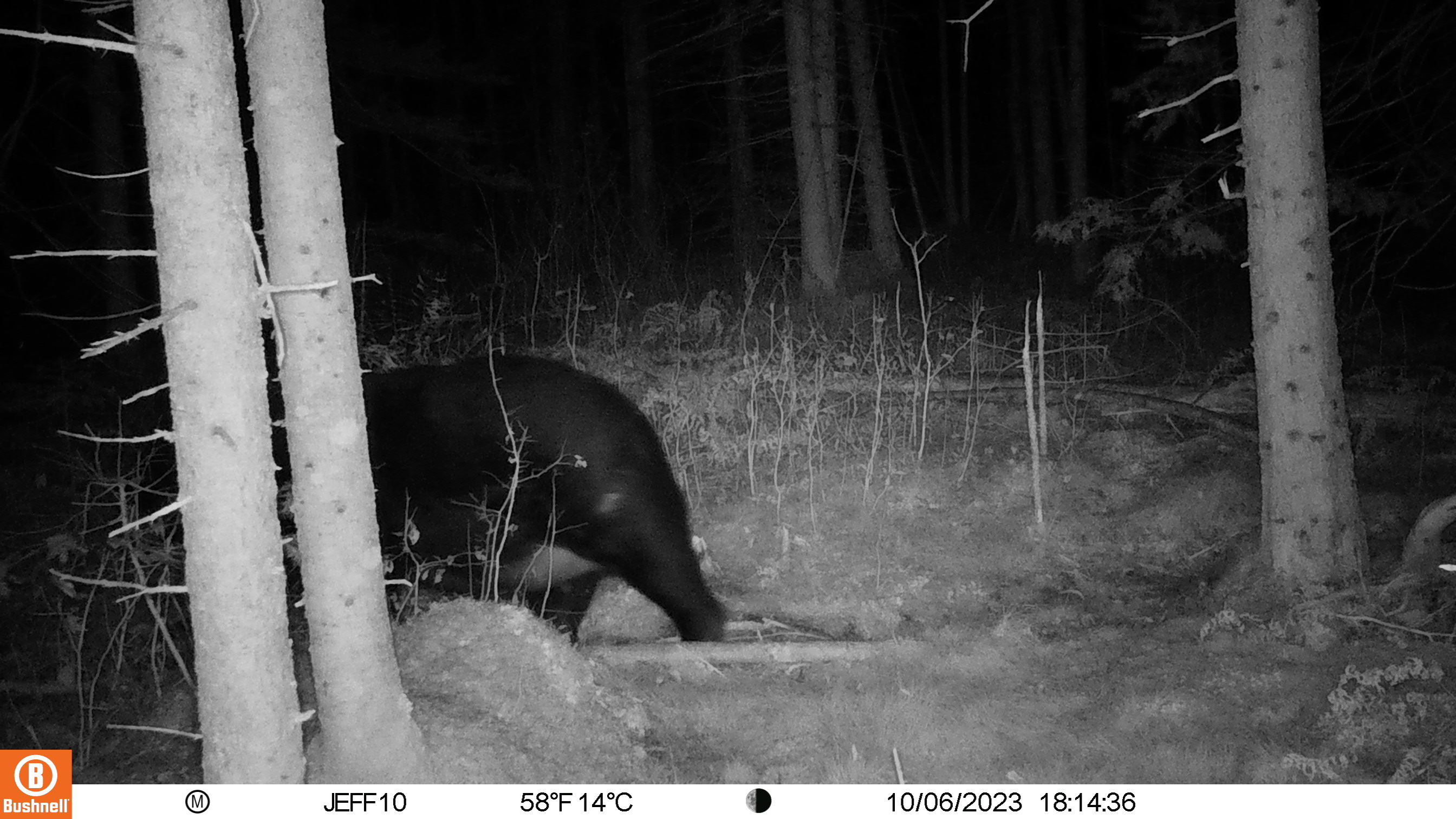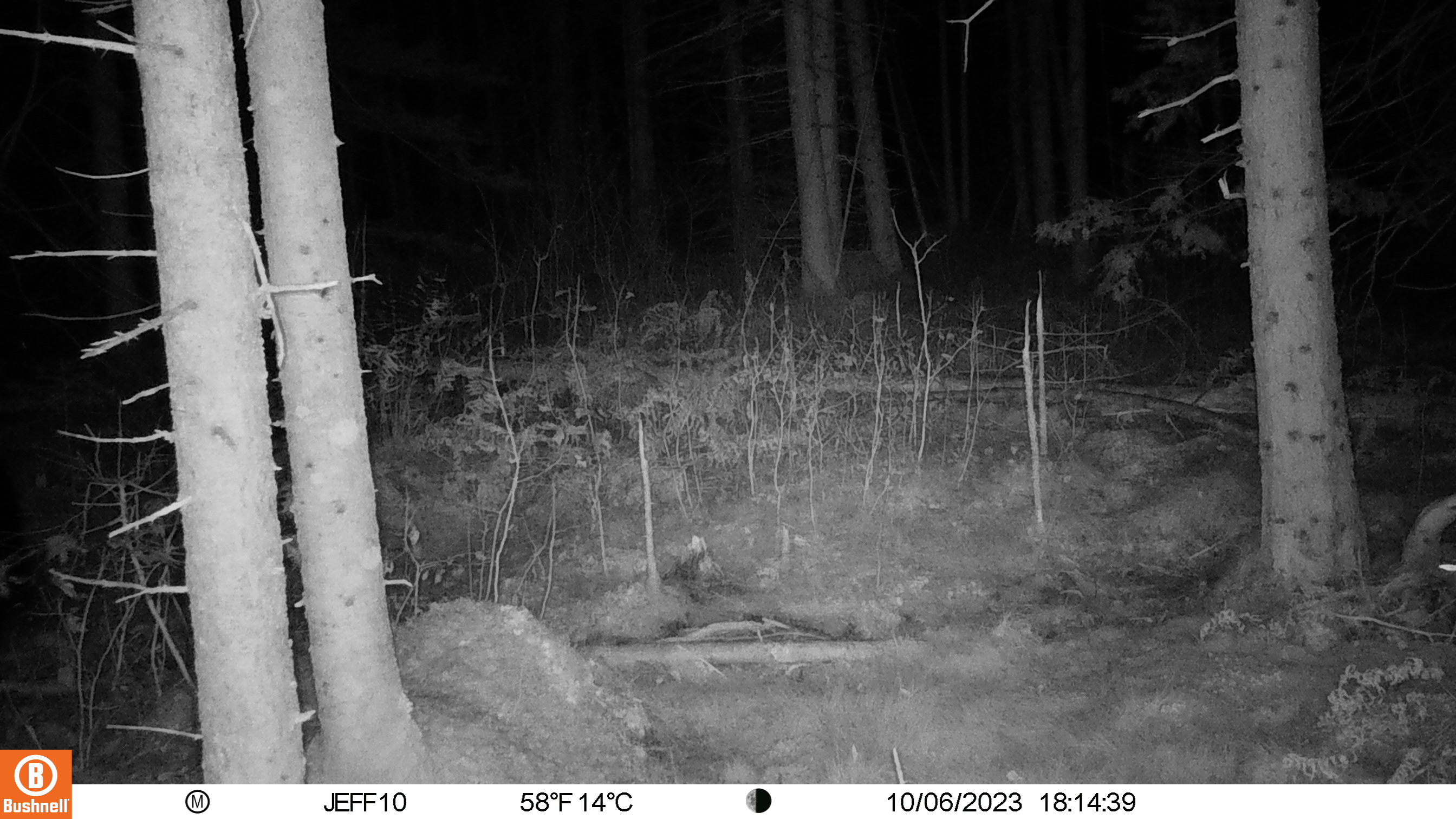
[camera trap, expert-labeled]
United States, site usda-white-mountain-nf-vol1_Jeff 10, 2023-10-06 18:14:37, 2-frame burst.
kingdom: Animalia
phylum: Chordata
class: Mammalia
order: Carnivora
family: Ursidae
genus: Ursus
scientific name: Ursus americanus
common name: black bear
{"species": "black bear (Ursus americanus)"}